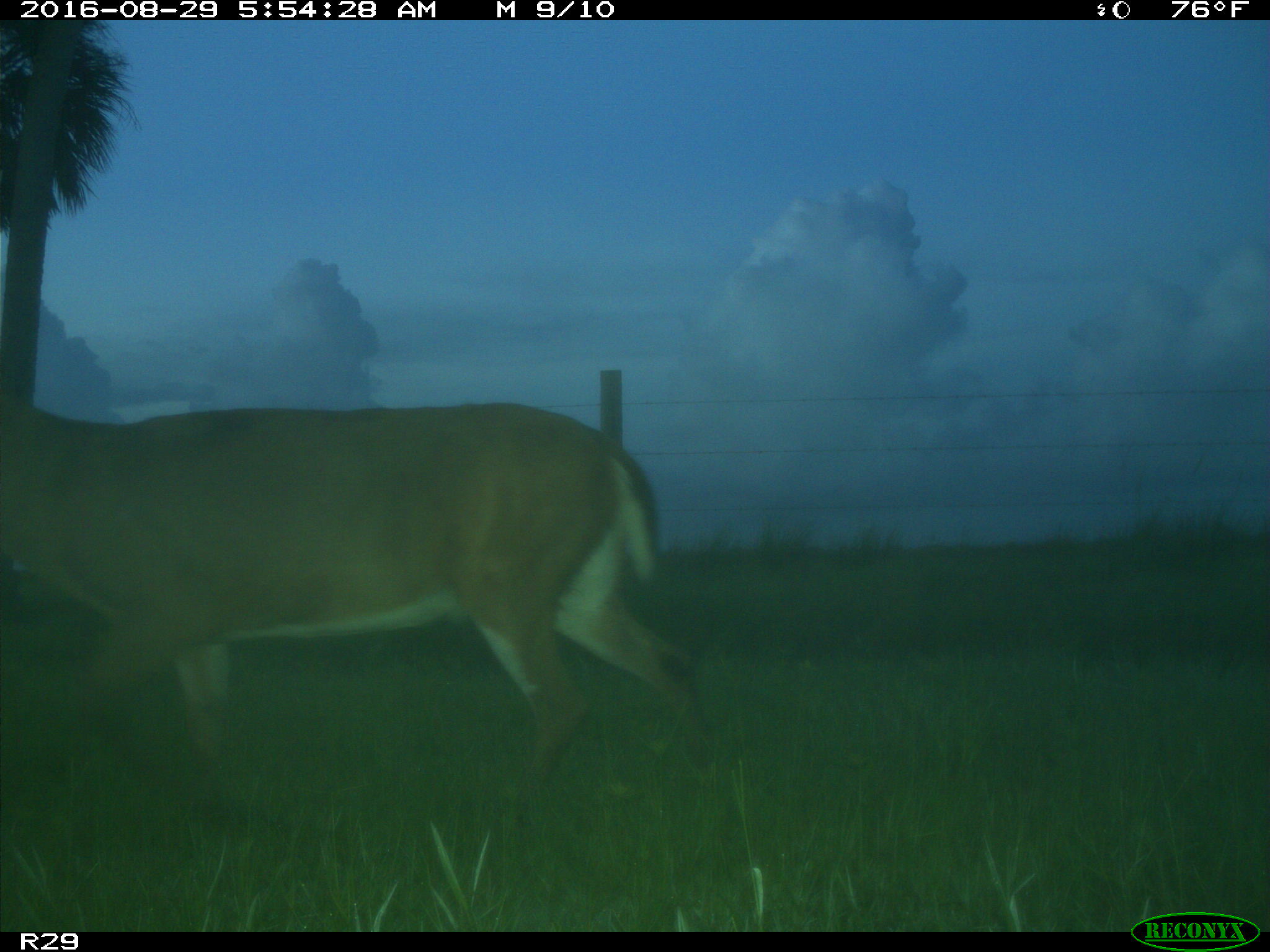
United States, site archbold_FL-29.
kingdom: Animalia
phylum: Chordata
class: Mammalia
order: Artiodactyla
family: Cervidae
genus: Odocoileus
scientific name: Odocoileus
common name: deer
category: unidentified deer